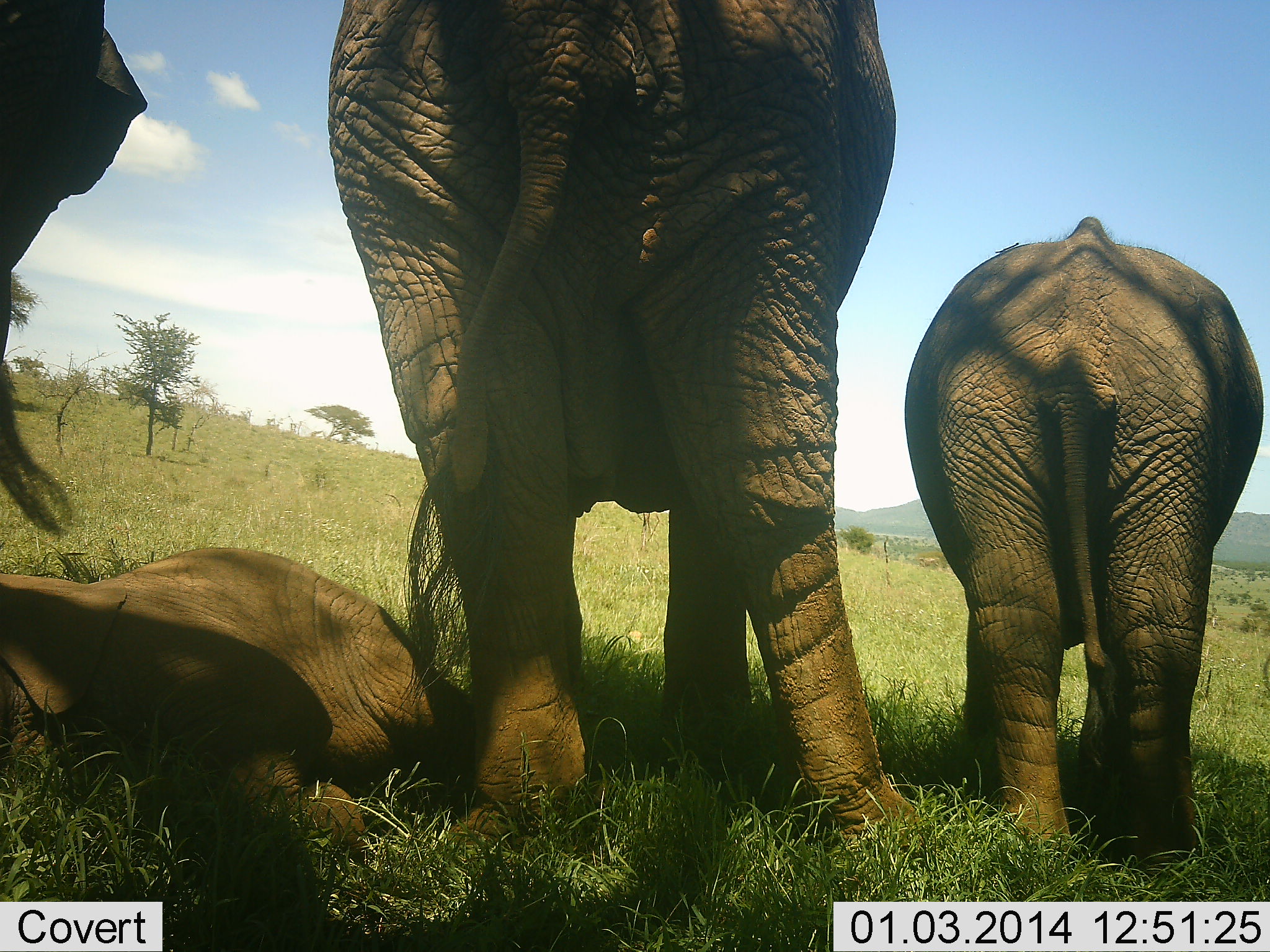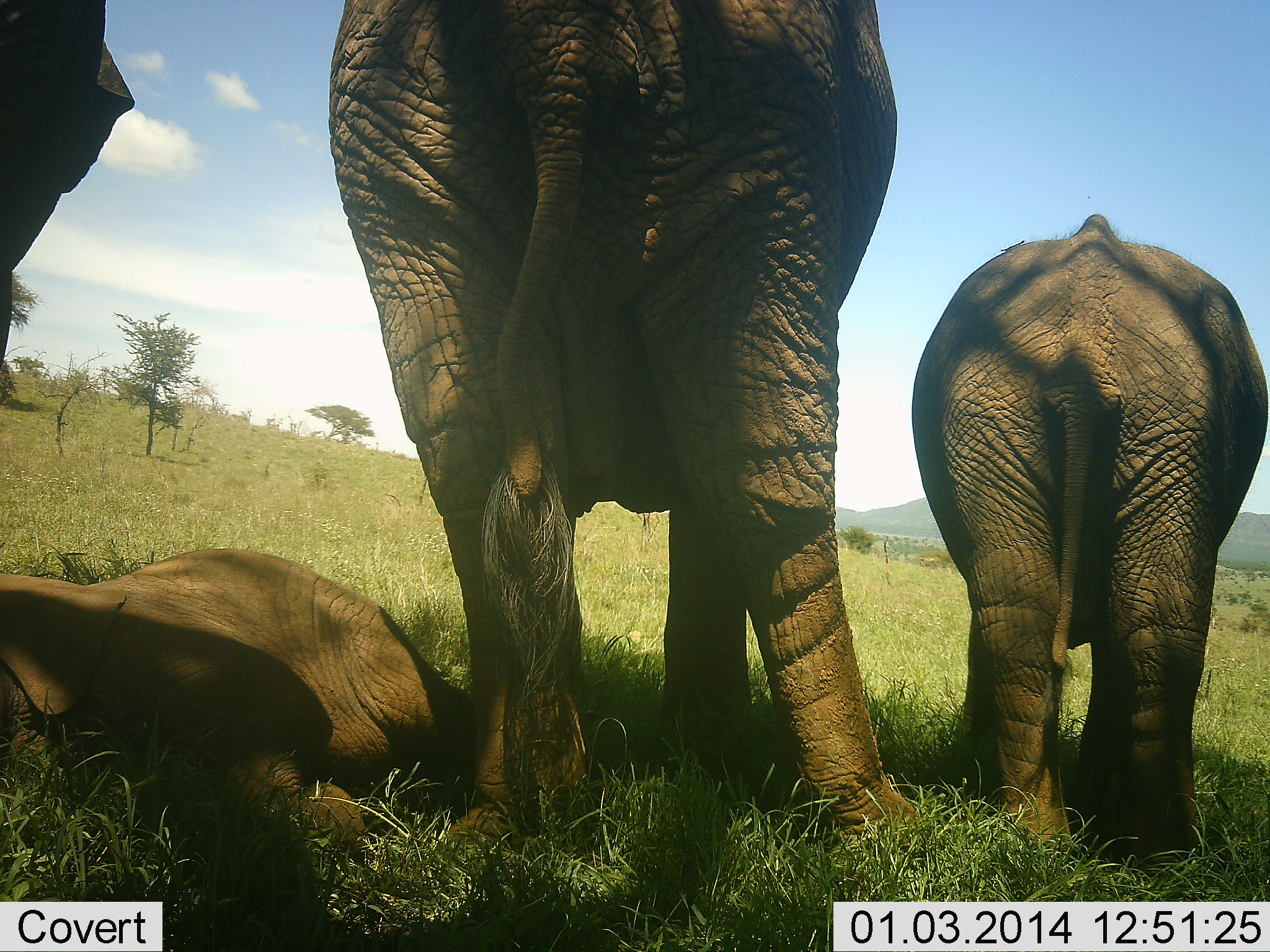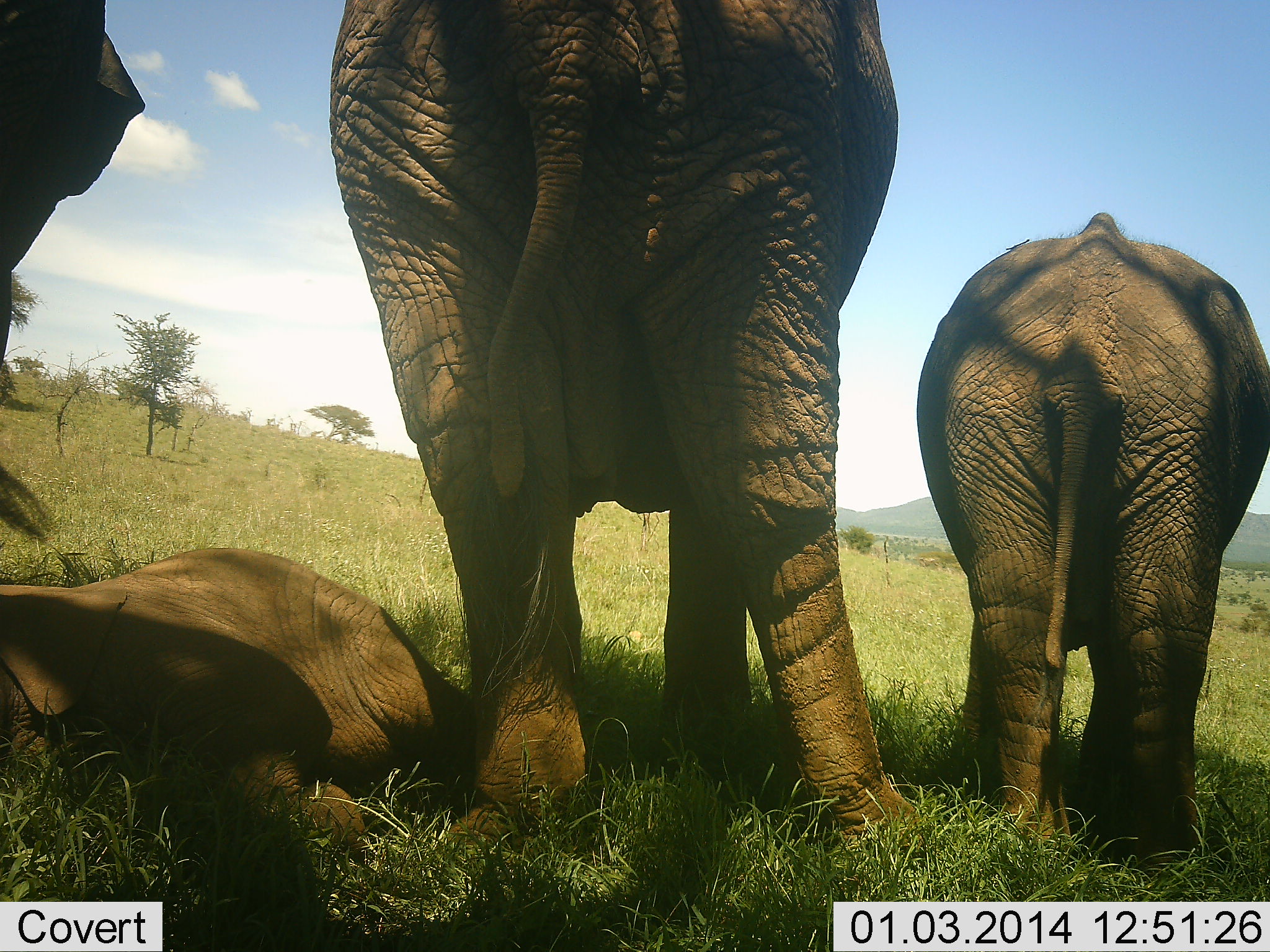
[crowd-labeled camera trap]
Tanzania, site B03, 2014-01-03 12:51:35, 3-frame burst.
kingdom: Animalia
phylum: Chordata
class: Mammalia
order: Proboscidea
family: Elephantidae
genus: Loxodonta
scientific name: Loxodonta africana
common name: african bush elephant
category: elephant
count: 4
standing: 90%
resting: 90%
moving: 10%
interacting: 0%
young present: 70%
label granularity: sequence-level